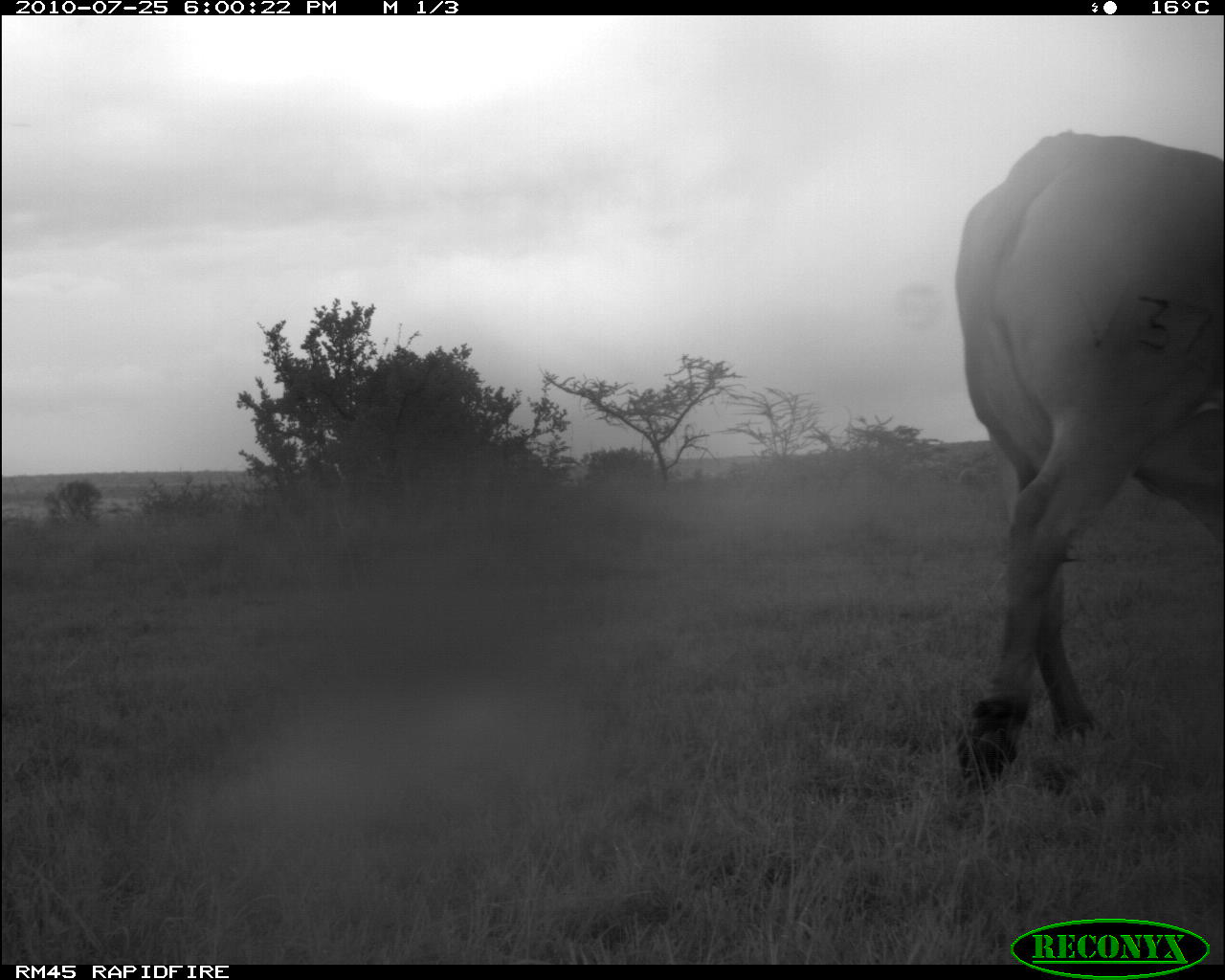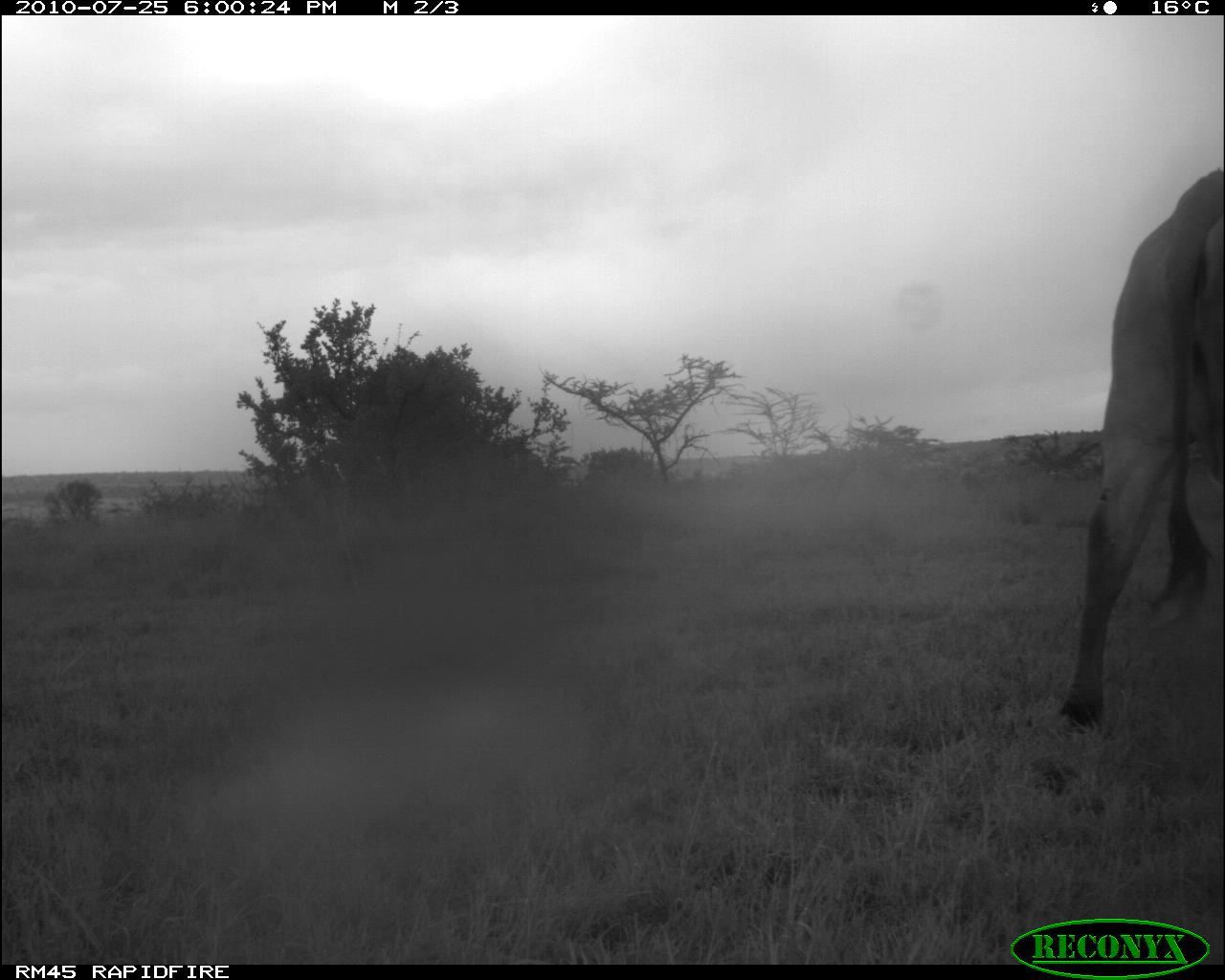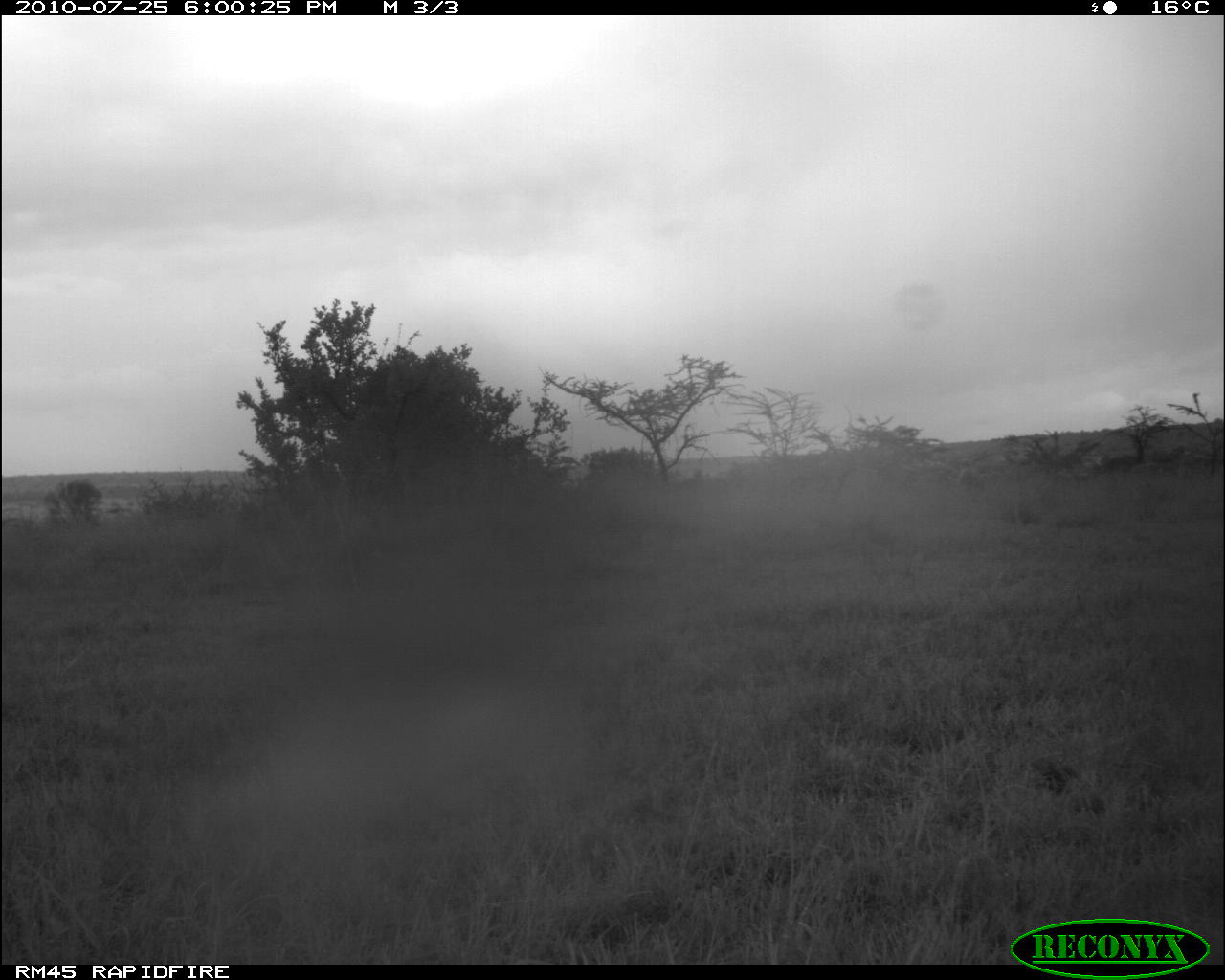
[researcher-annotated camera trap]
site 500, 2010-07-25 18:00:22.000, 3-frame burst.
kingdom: Animalia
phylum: Chordata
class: Mammalia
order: Artiodactyla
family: Bovidae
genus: Tragelaphus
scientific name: Tragelaphus oryx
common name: eland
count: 1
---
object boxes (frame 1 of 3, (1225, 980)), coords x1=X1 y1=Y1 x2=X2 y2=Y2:
tragelaphus oryx: x1=952 y1=130 x2=1224 y2=790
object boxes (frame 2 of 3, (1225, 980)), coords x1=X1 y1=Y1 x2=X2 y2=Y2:
tragelaphus oryx: x1=1059 y1=166 x2=1224 y2=731